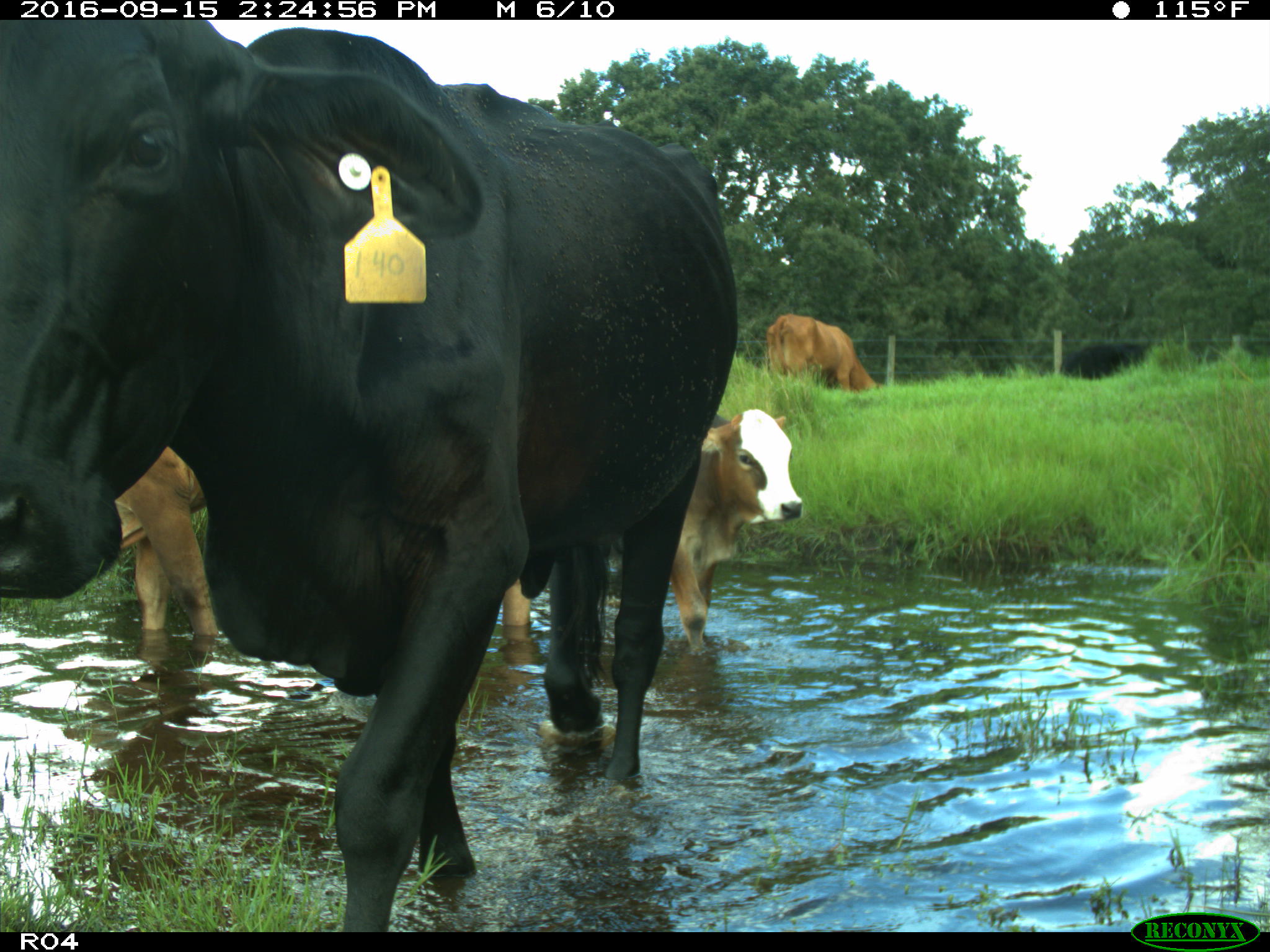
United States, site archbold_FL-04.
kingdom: Animalia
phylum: Chordata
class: Mammalia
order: Artiodactyla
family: Bovidae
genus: Bos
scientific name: Bos taurus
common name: domestic cow